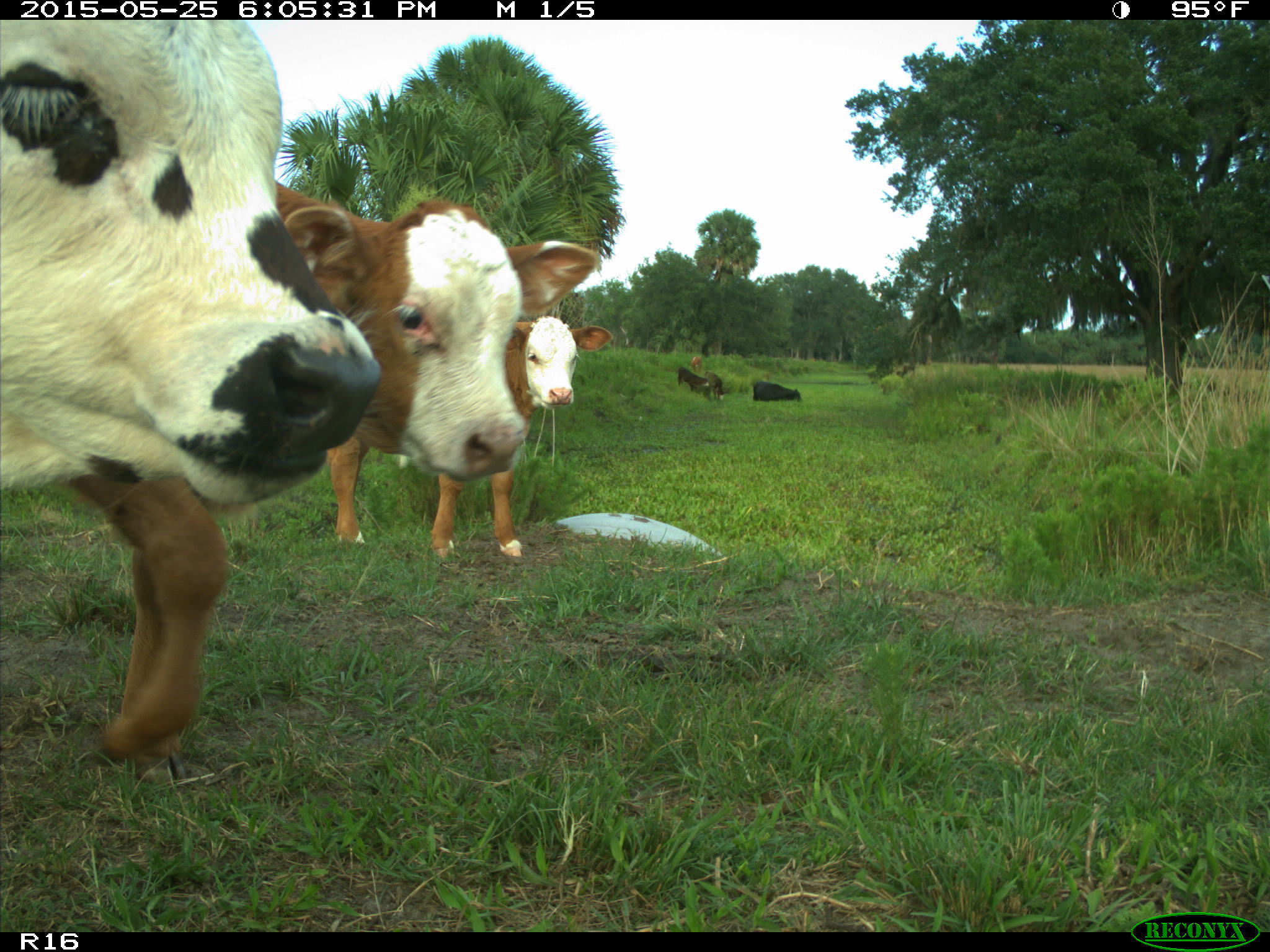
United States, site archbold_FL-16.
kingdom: Animalia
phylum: Chordata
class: Mammalia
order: Artiodactyla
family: Bovidae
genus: Bos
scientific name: Bos taurus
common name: domestic cow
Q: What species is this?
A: Bos taurus (domestic cow).